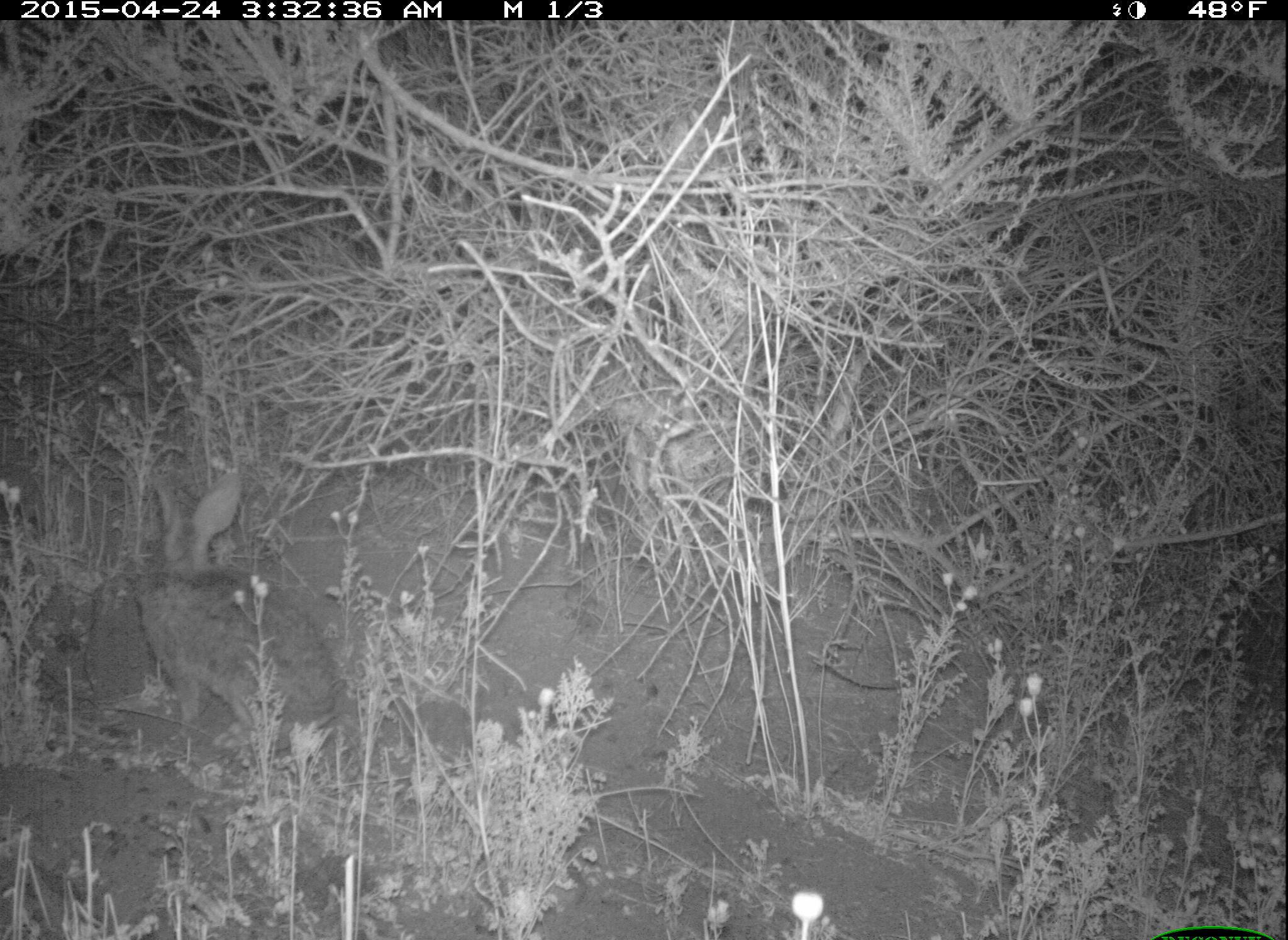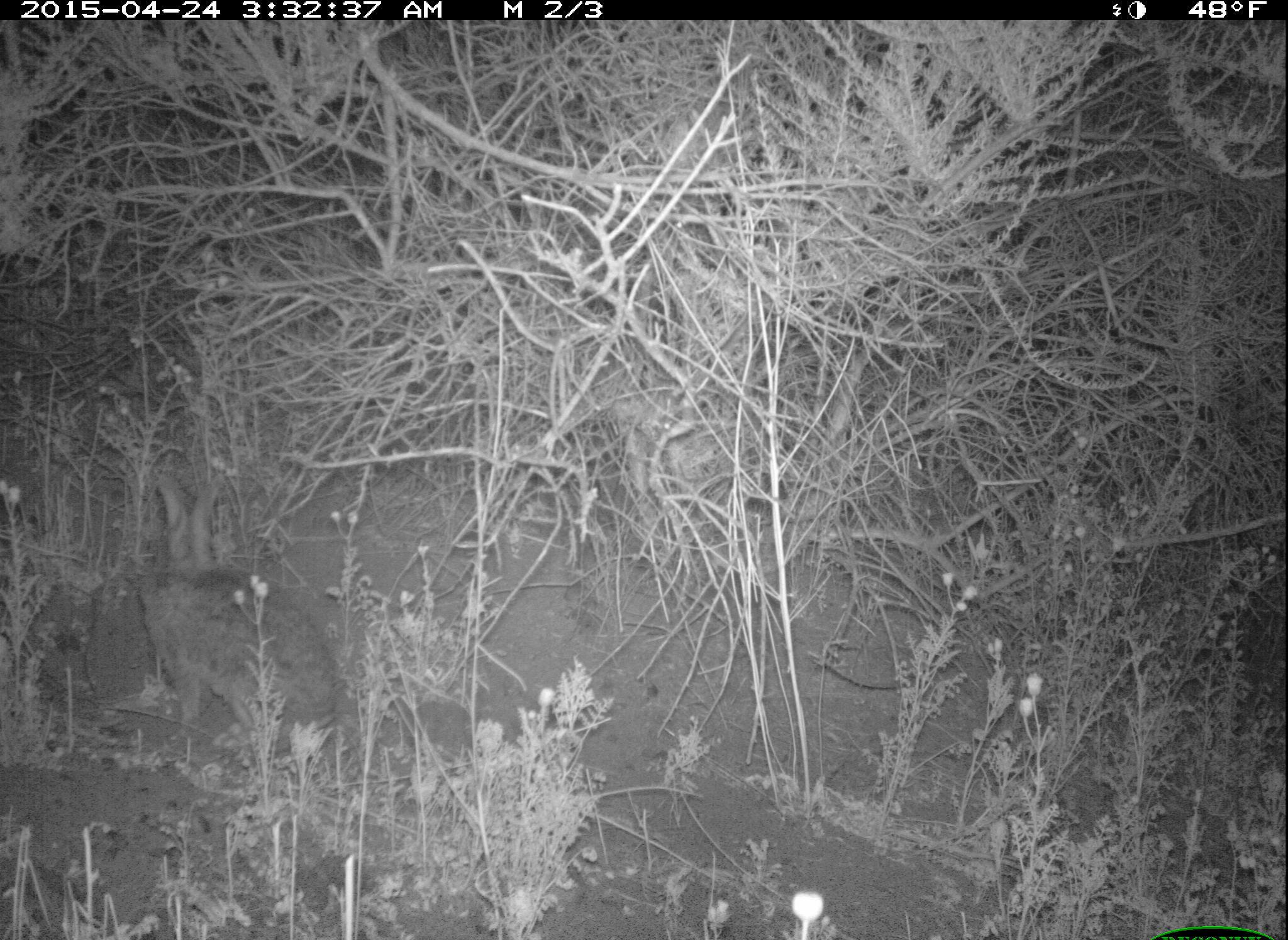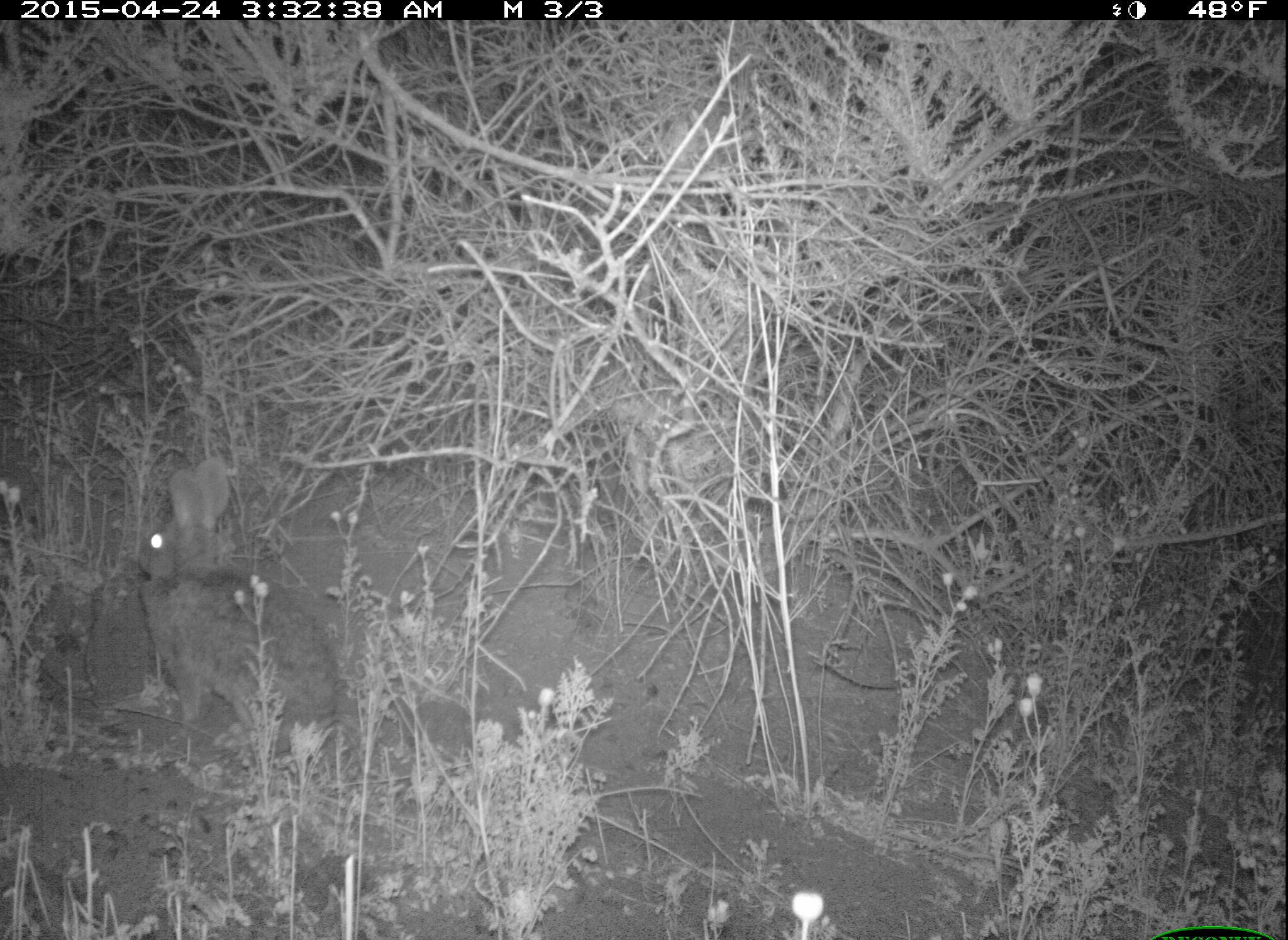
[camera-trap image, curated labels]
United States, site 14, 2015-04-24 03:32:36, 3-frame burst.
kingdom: Animalia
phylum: Chordata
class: Mammalia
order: Lagomorpha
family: Leporidae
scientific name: Leporidae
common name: rabbits and hares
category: rabbit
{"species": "rabbit (rabbits and hares) (Leporidae)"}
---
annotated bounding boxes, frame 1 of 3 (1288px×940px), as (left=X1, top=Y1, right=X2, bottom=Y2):
rabbit: (left=131, top=469, right=347, bottom=771)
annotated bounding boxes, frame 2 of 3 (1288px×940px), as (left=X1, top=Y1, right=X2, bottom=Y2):
rabbit: (left=135, top=476, right=348, bottom=767)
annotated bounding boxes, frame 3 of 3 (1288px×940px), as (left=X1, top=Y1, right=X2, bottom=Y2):
rabbit: (left=136, top=459, right=337, bottom=769)